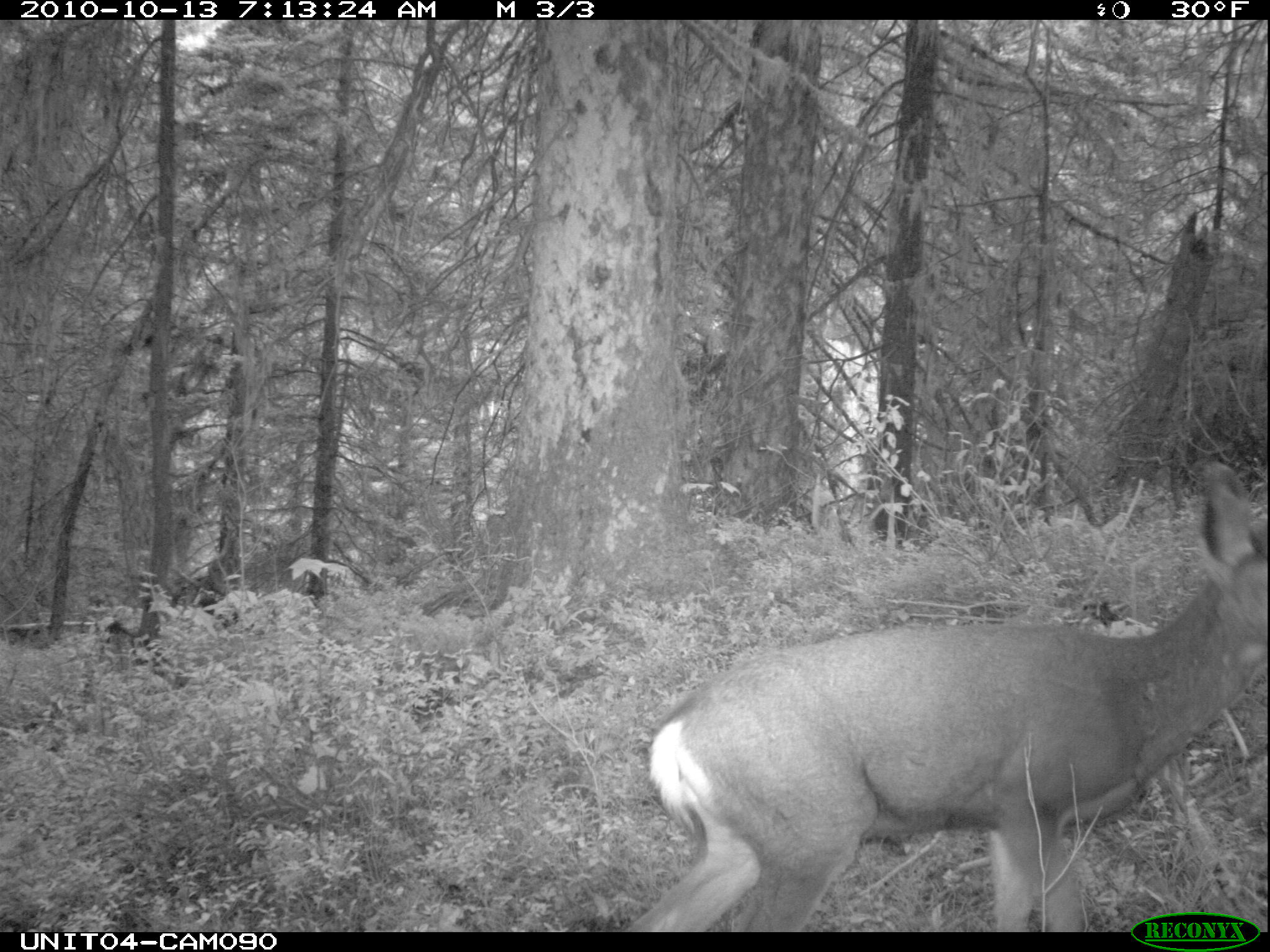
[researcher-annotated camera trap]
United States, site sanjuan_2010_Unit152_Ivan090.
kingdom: Animalia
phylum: Chordata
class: Mammalia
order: Artiodactyla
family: Cervidae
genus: Odocoileus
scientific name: Odocoileus hemionus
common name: mule deer